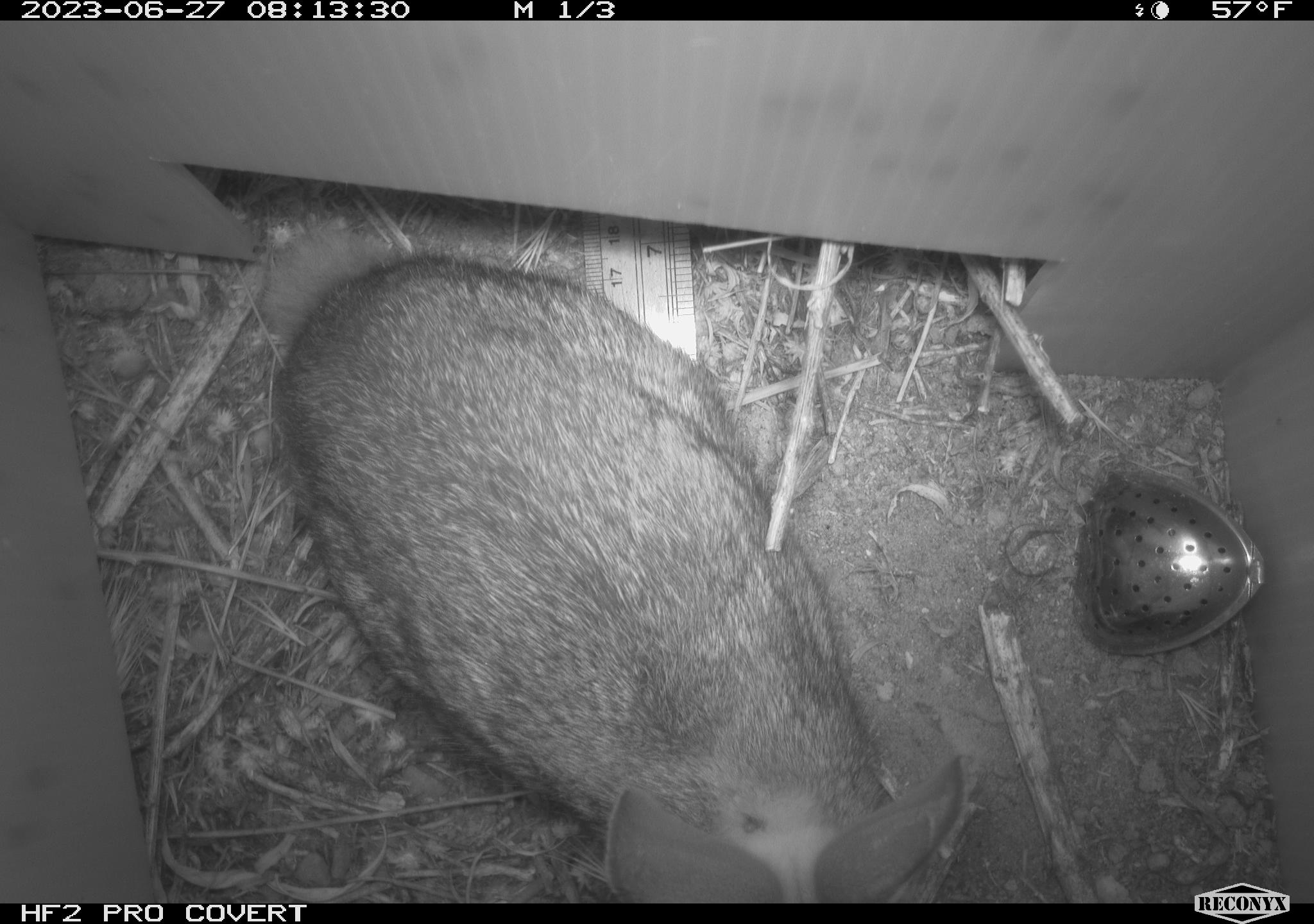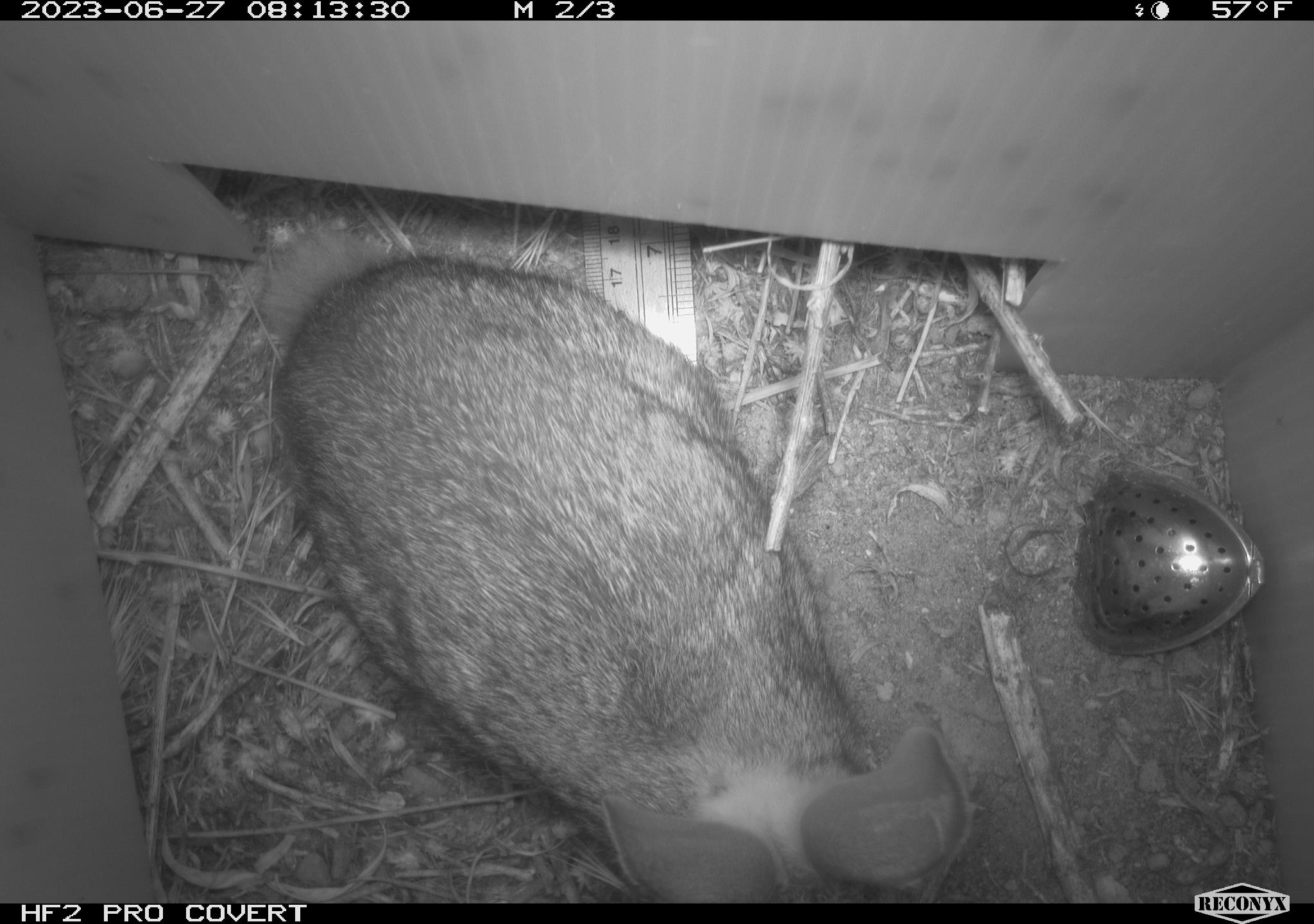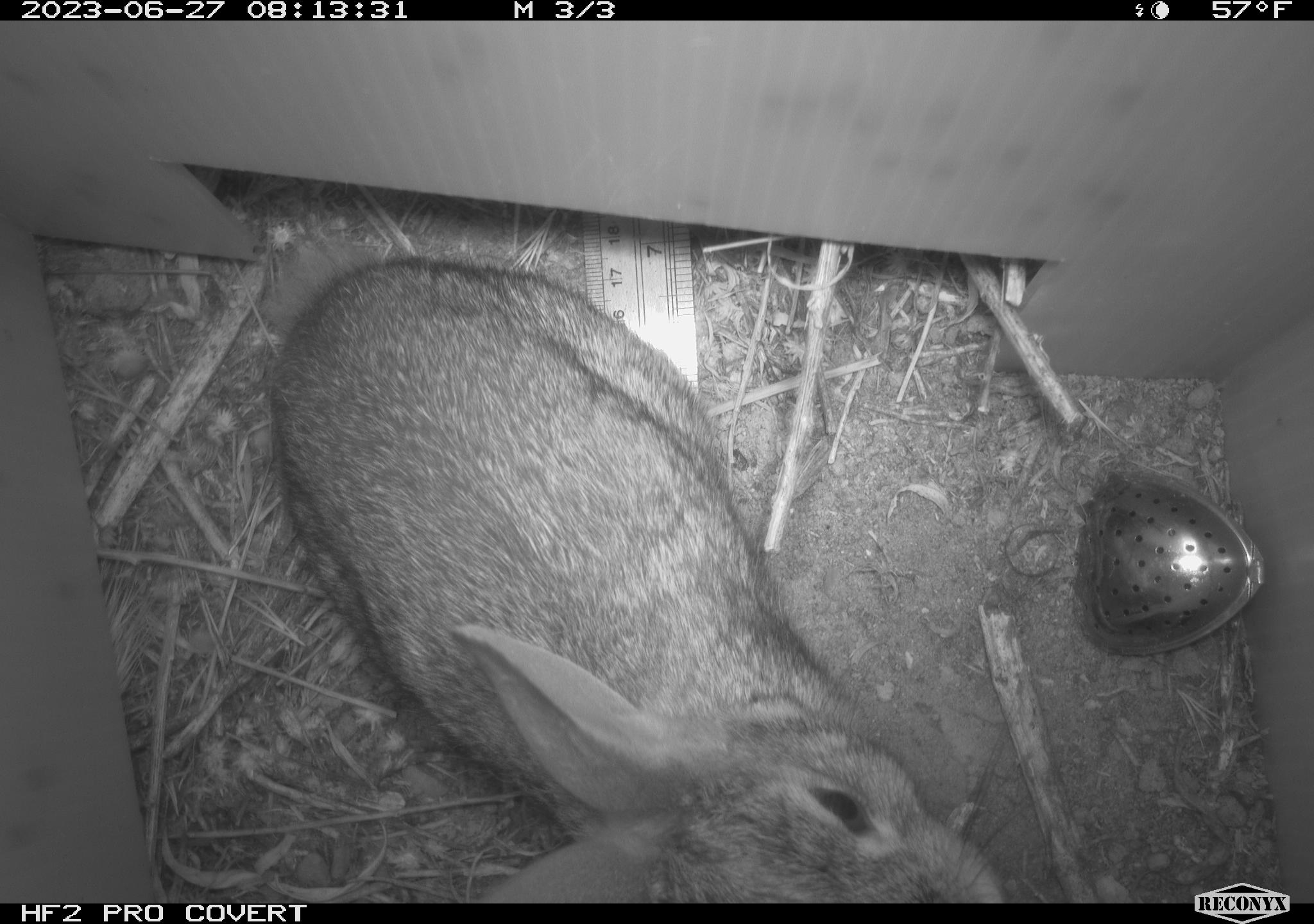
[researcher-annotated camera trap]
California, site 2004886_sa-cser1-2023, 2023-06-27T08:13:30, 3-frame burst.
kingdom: Animalia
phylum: Chordata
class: Mammalia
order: Lagomorpha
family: Leporidae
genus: Sylvilagus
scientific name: Sylvilagus bachmani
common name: brush rabbit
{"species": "brush rabbit (Sylvilagus bachmani)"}